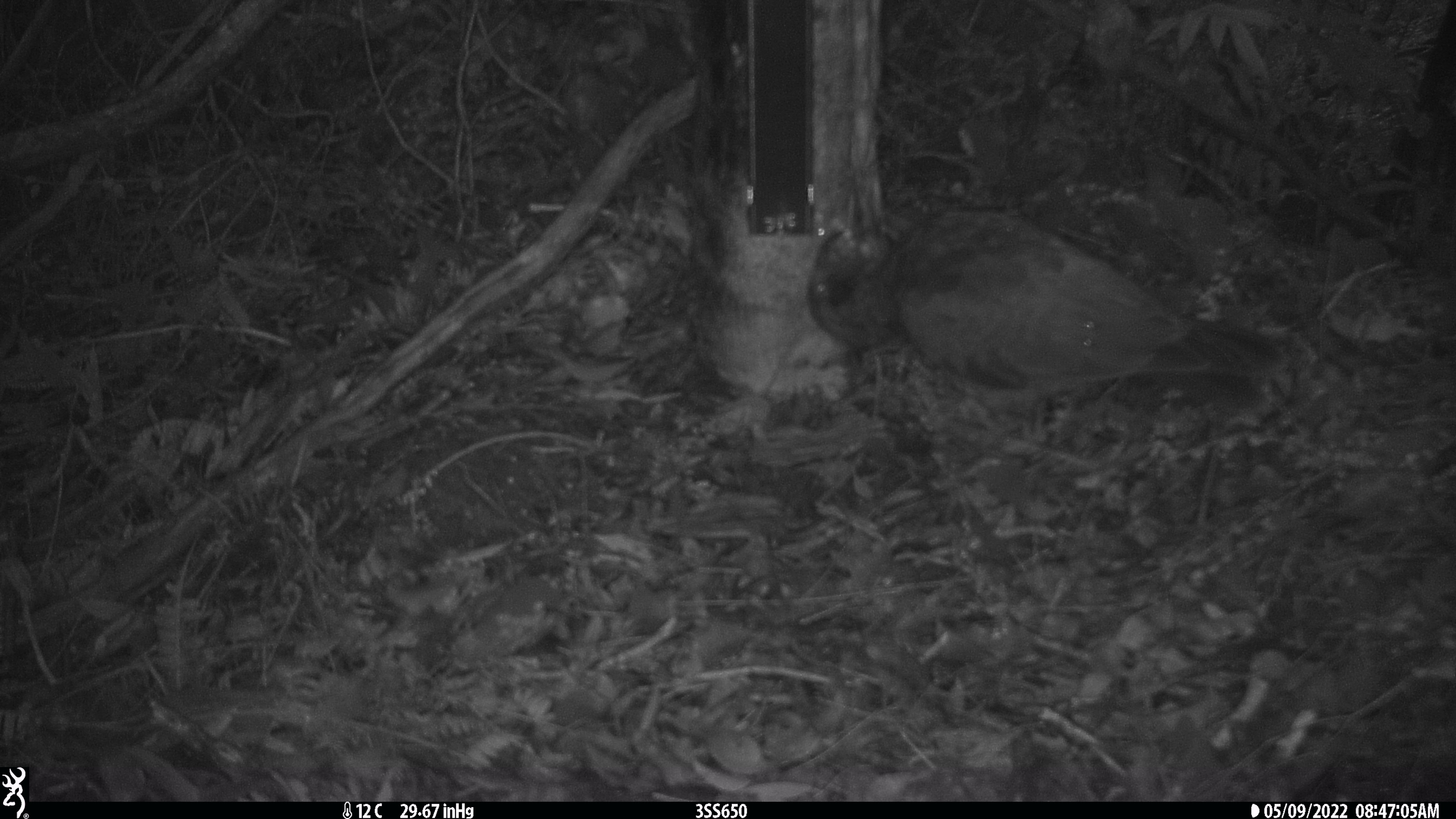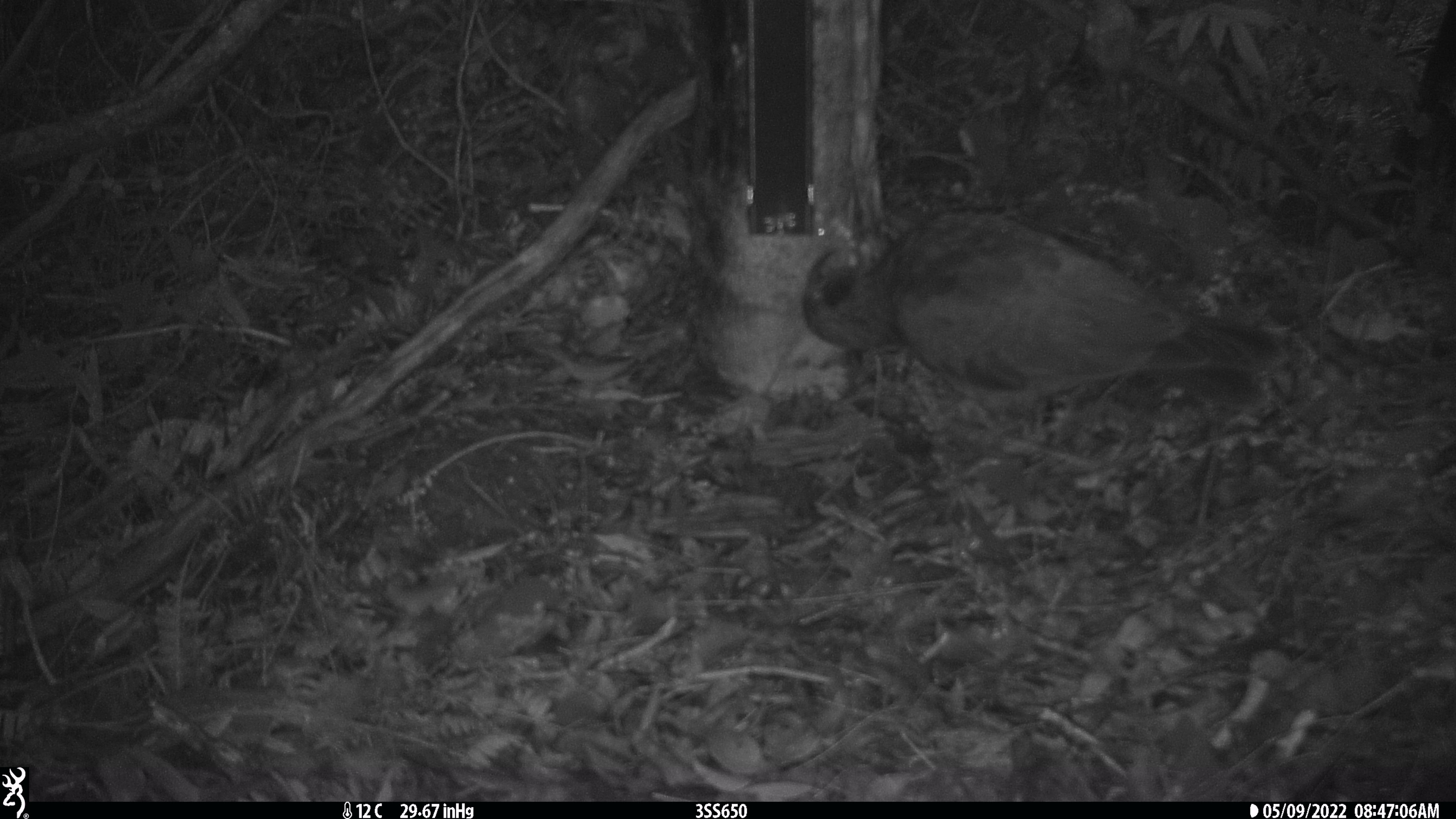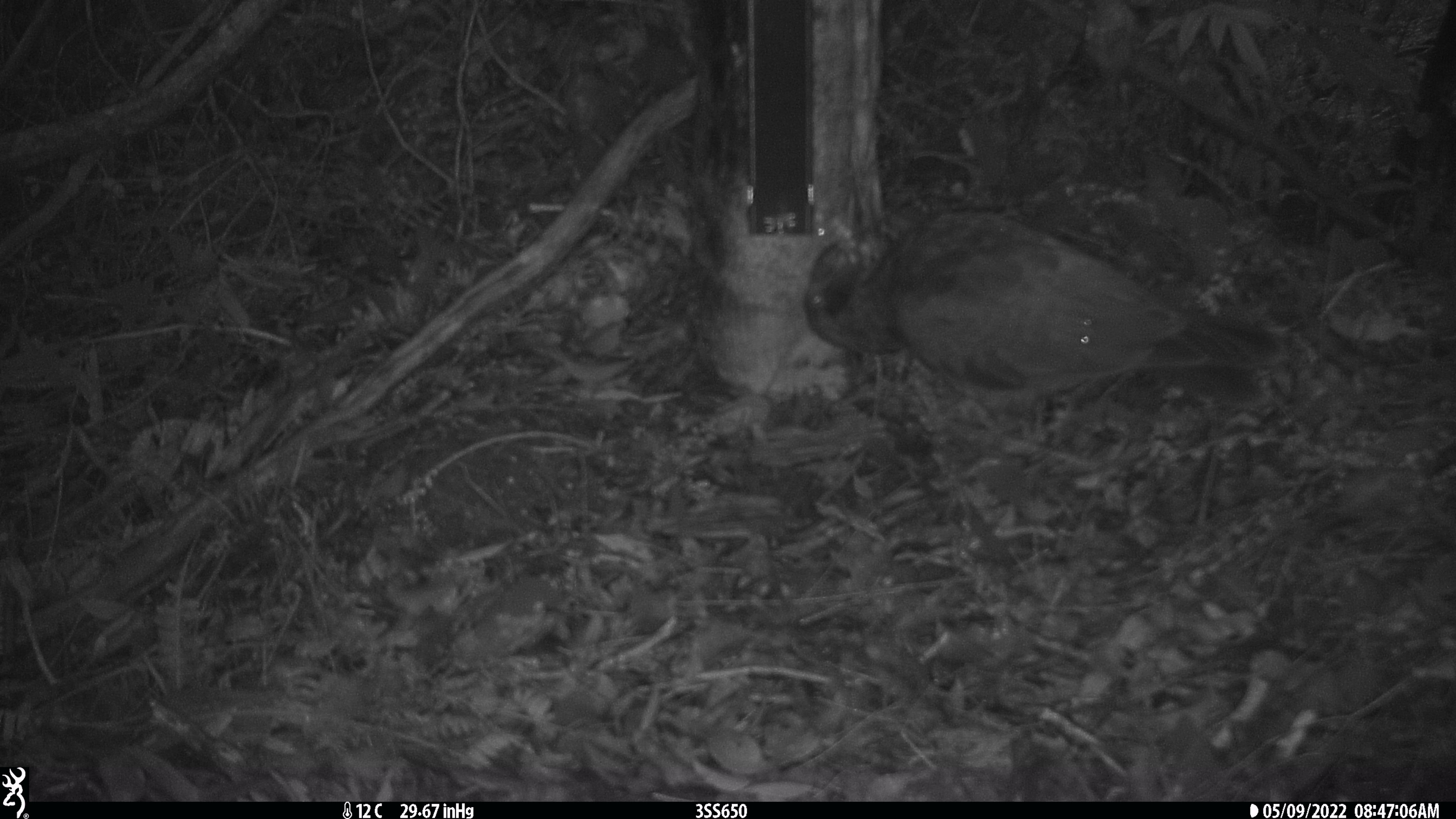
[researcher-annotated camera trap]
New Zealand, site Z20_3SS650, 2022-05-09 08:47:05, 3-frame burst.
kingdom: Animalia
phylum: Chordata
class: Aves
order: Psittaciformes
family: Strigopidae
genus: Nestor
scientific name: Nestor notabilis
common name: kea